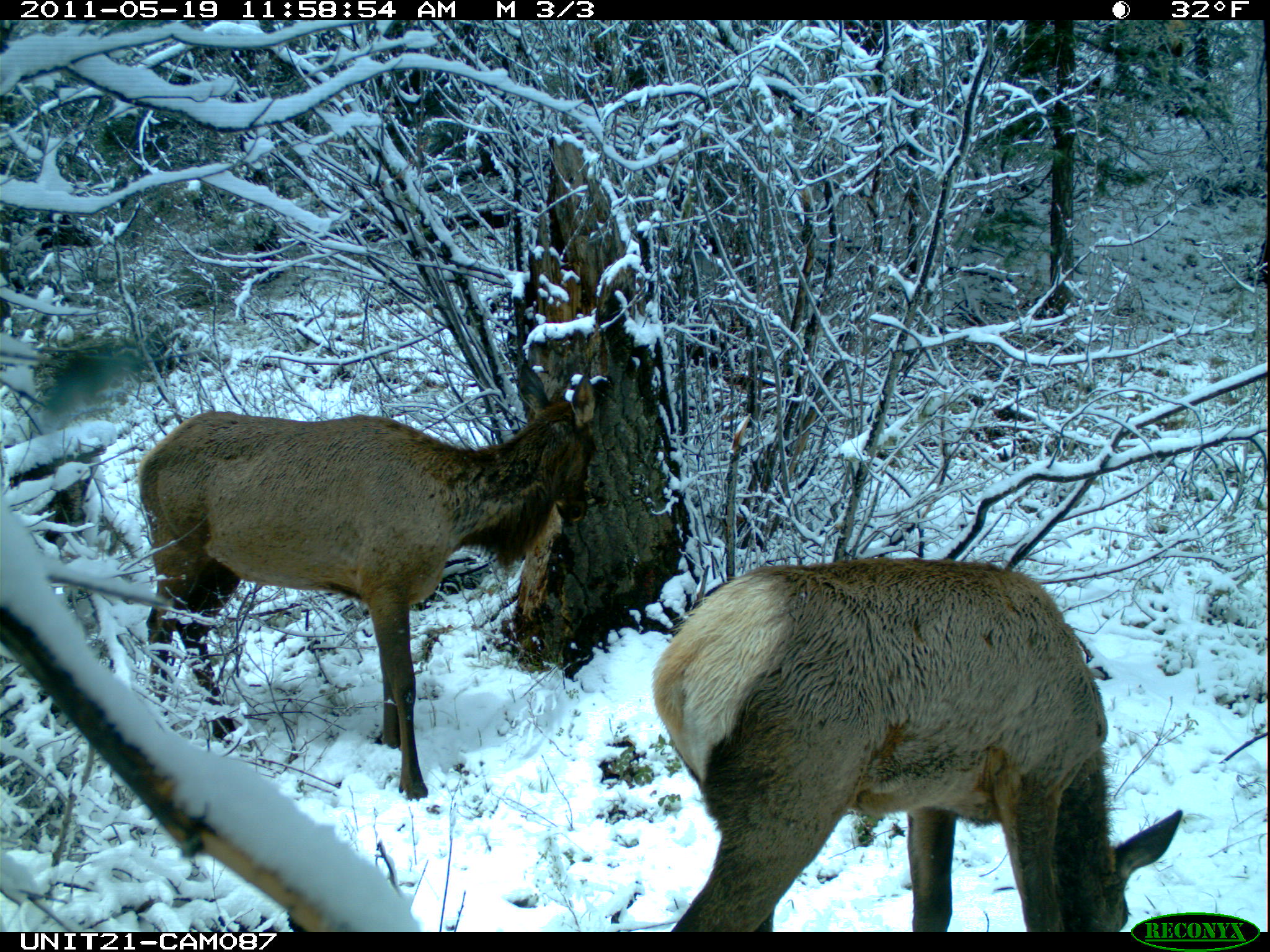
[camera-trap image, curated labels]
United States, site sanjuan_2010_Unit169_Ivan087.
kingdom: Animalia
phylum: Chordata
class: Mammalia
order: Artiodactyla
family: Cervidae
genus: Cervus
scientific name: Cervus elaphus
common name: red deer